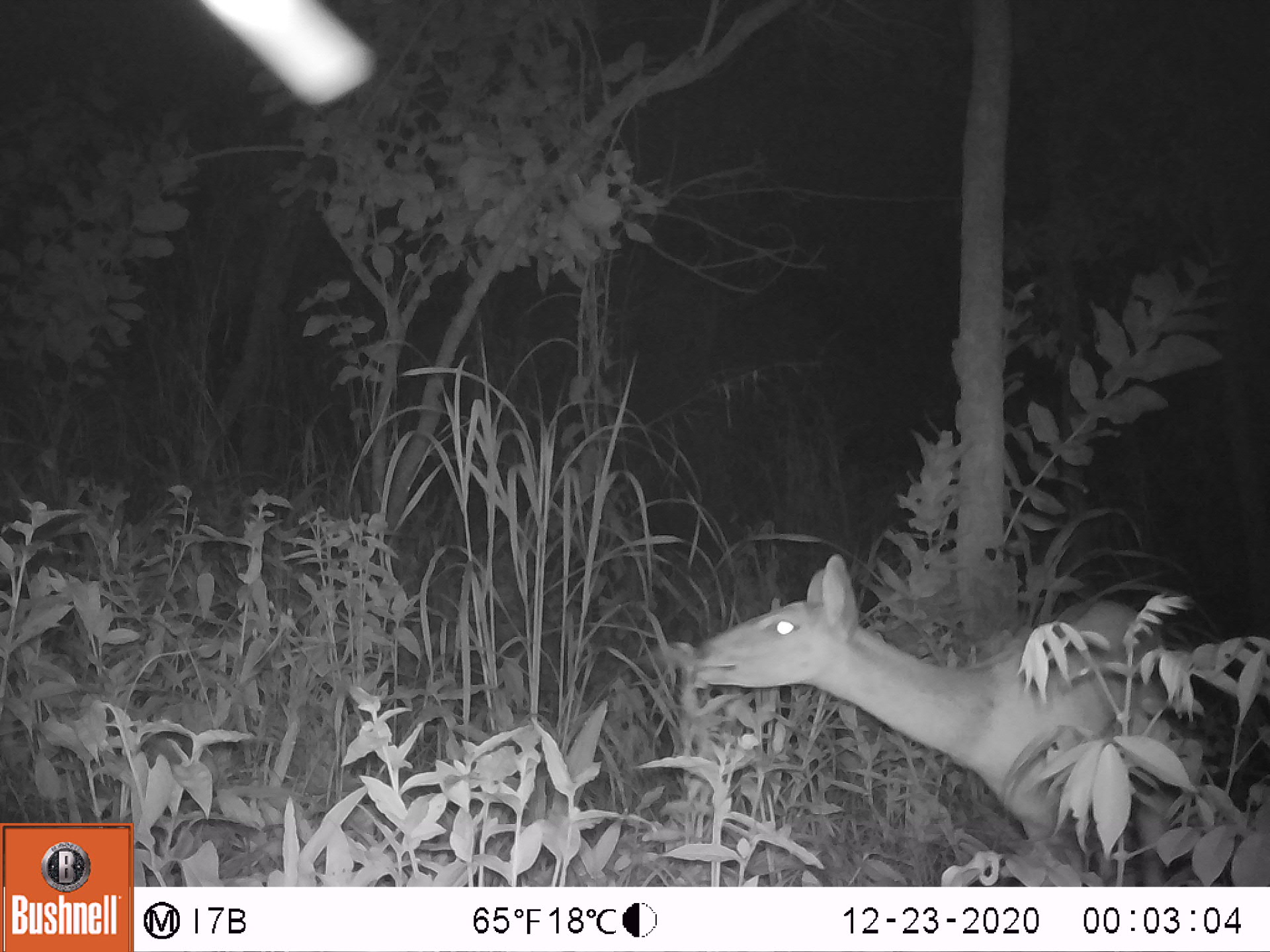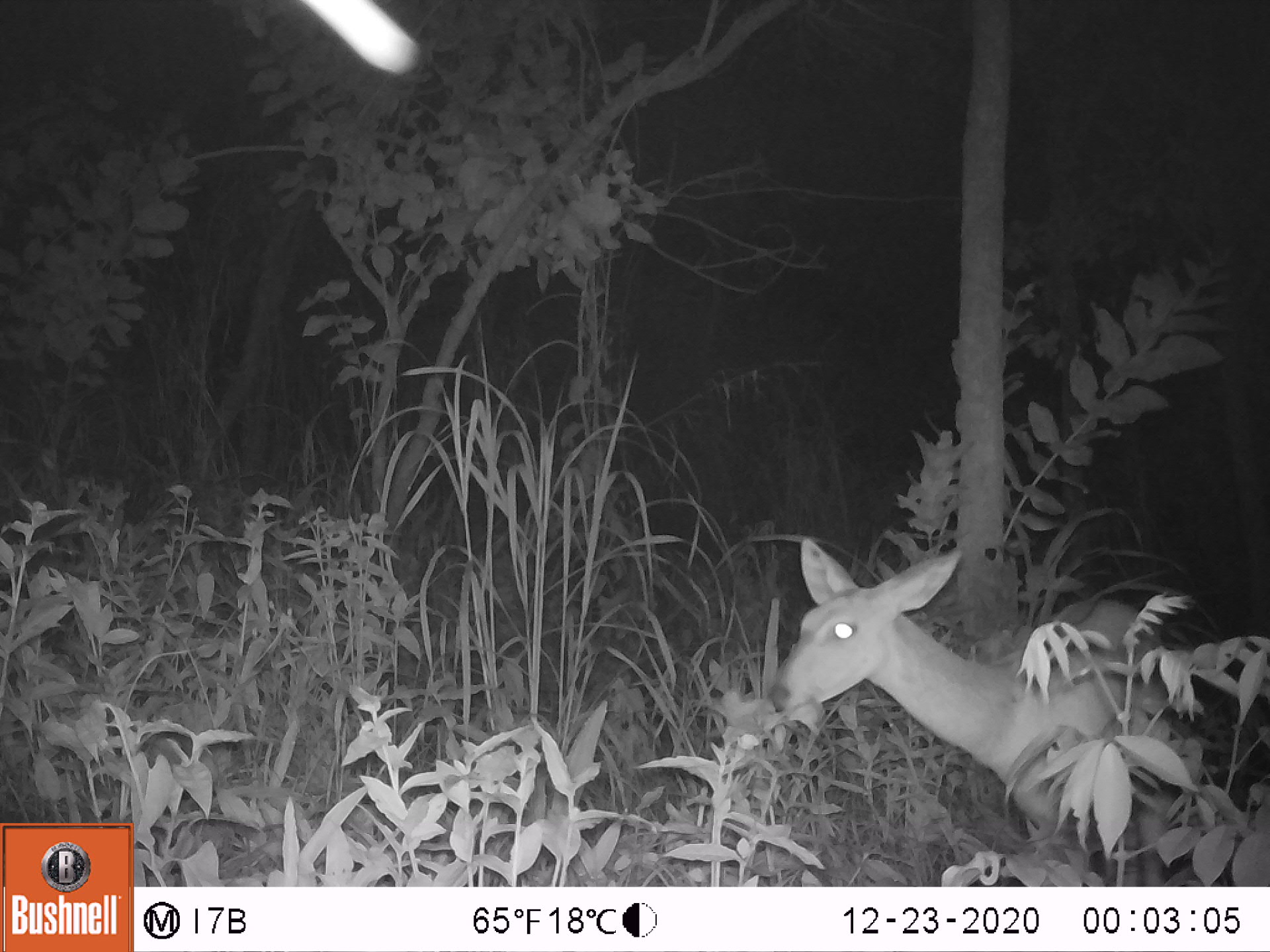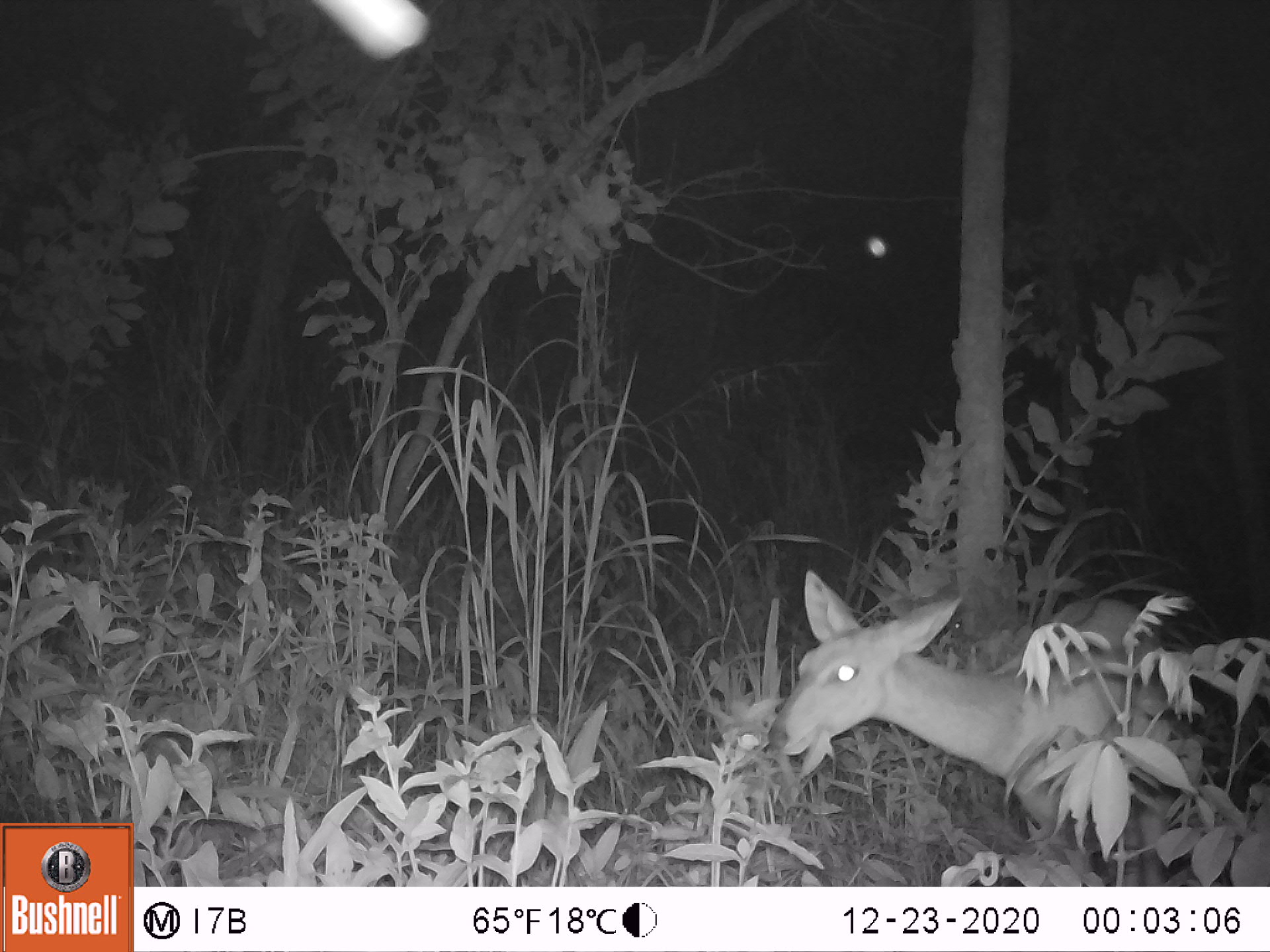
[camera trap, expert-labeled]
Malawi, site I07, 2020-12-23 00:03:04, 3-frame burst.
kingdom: Animalia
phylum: Chordata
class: Mammalia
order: Artiodactyla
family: Bovidae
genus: Tragelaphus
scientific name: Tragelaphus sylvaticus sylvaticus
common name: cape bushbuck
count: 1